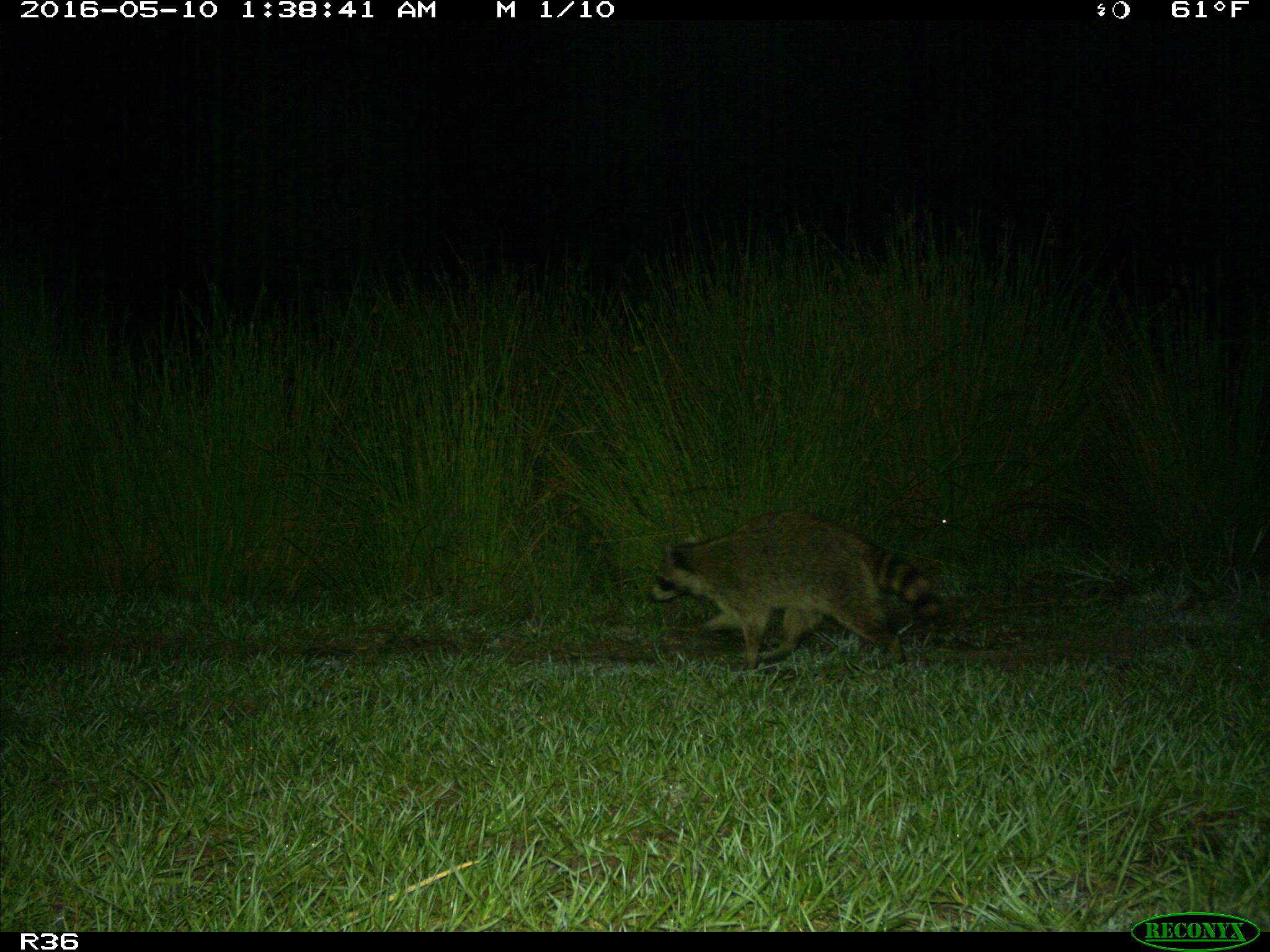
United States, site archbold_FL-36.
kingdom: Animalia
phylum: Chordata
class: Mammalia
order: Carnivora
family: Procyonidae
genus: Procyon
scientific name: Procyon lotor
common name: common raccoon